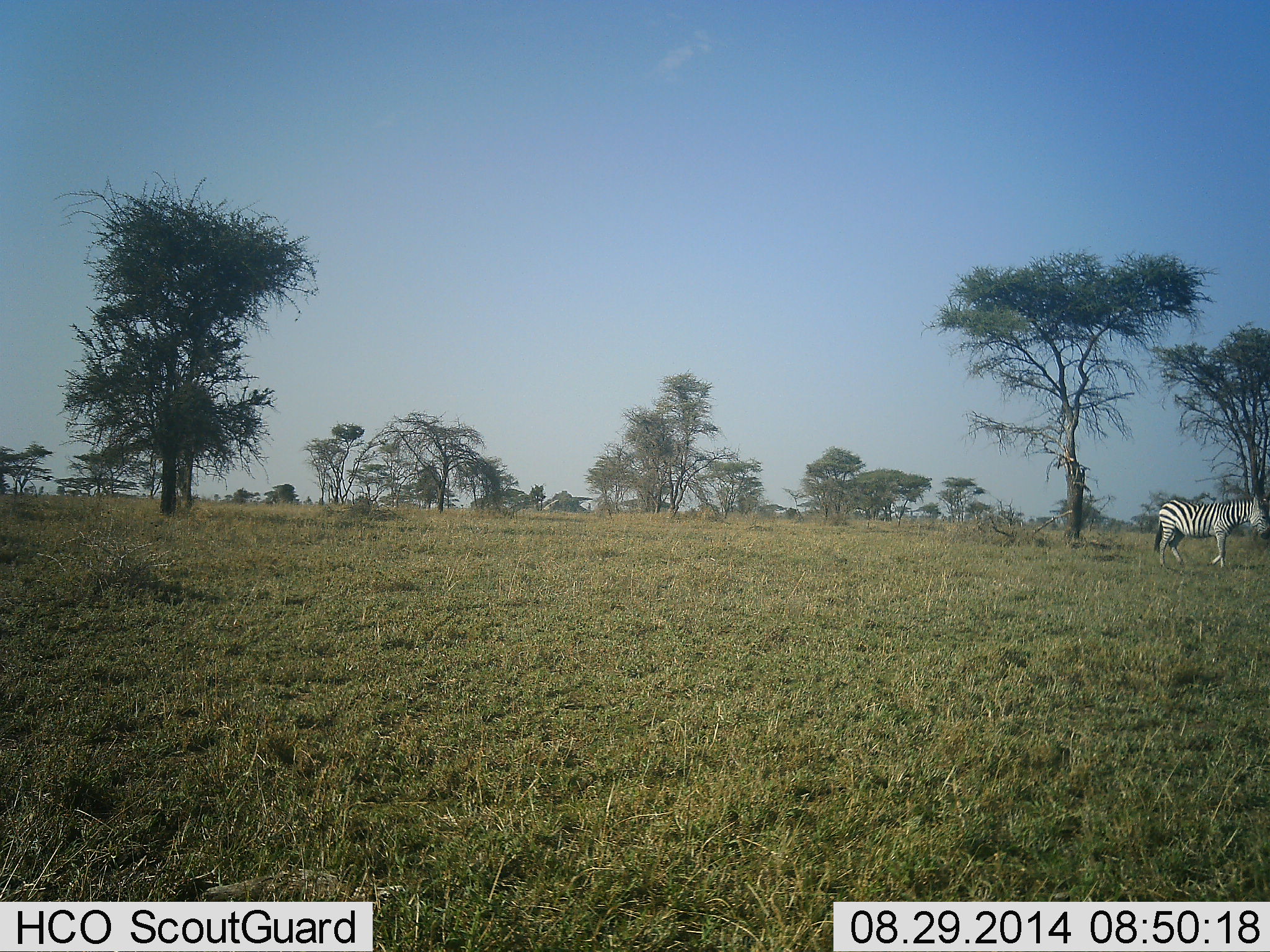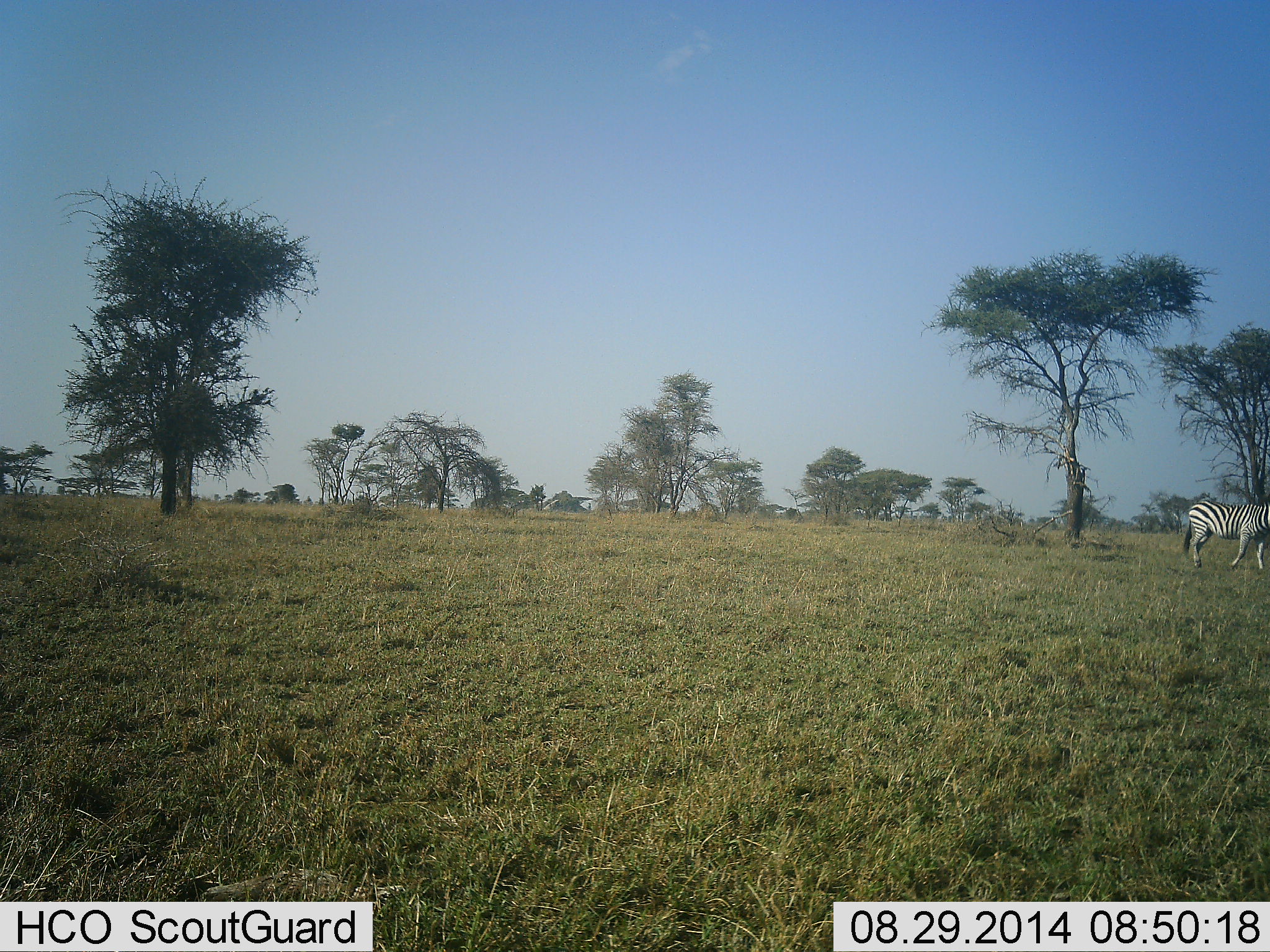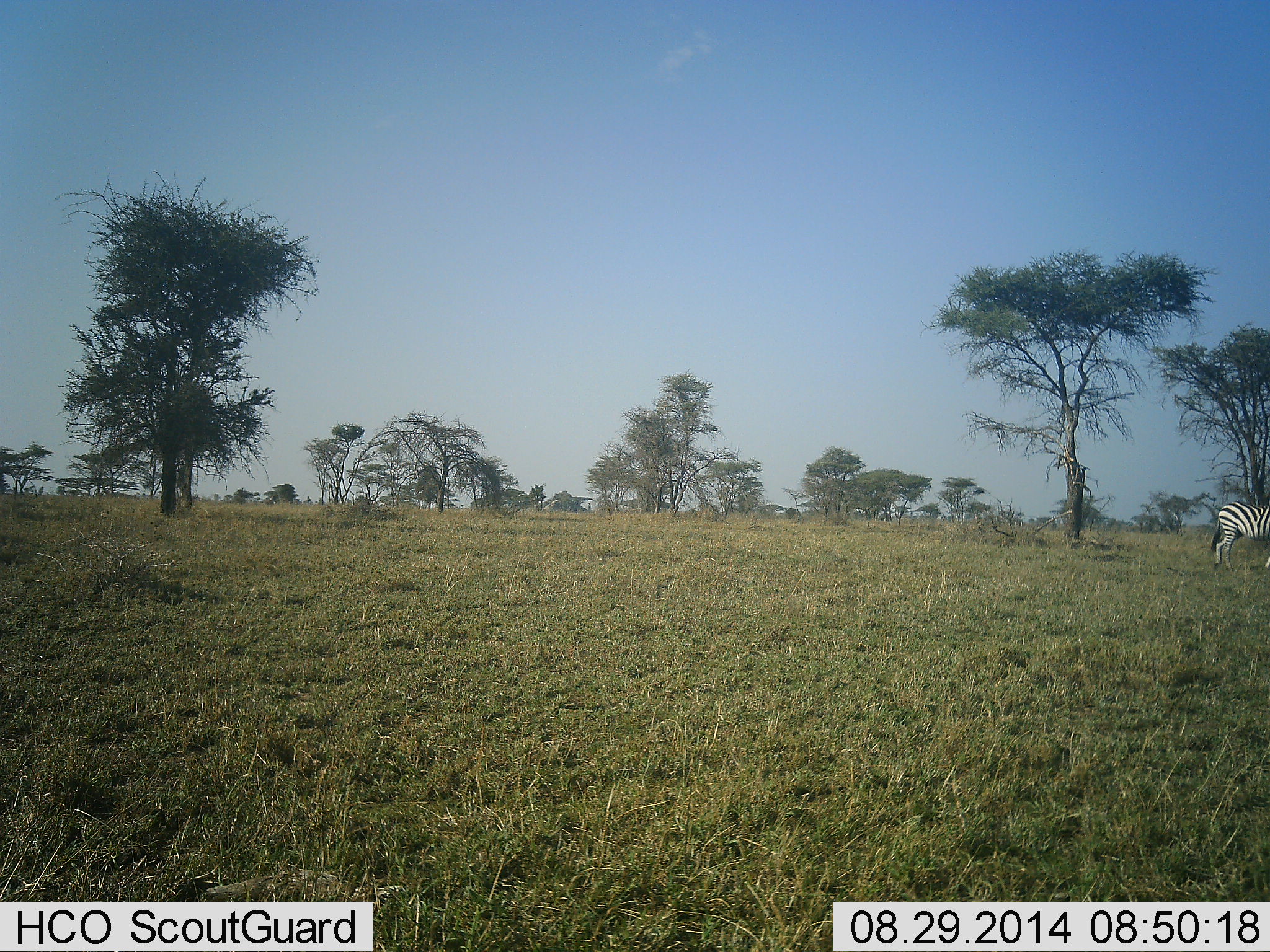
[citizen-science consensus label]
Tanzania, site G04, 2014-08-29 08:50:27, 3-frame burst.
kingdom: Animalia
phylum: Chordata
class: Mammalia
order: Perissodactyla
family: Equidae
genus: Equus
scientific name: Equus quagga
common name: plains zebra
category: zebra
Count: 1.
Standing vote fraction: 0%.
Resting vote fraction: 0%.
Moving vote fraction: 100%.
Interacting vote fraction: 0%.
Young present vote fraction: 0%.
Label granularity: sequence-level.